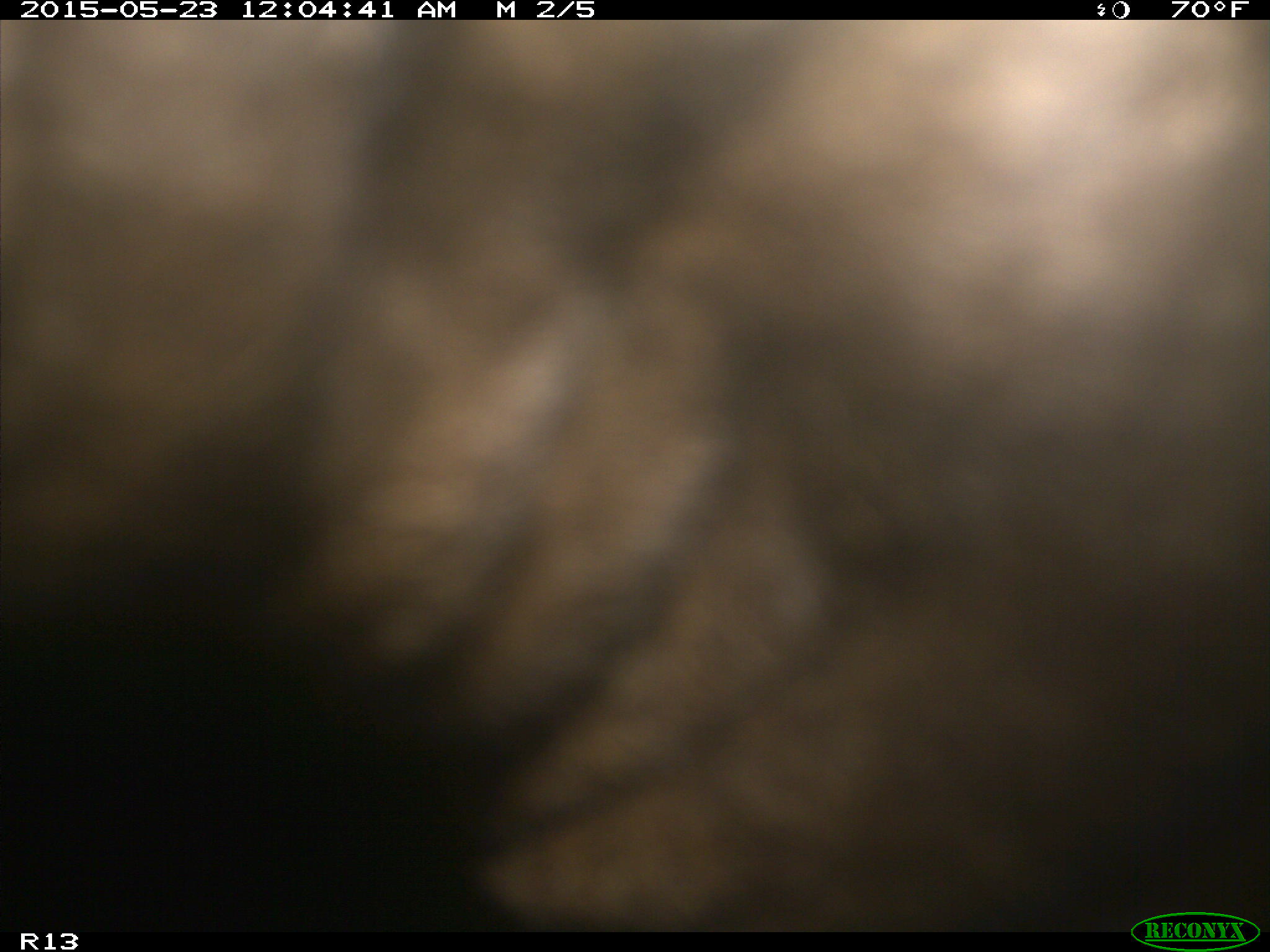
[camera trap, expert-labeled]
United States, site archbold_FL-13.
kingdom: Animalia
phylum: Chordata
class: Mammalia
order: Artiodactyla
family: Bovidae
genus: Bos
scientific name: Bos taurus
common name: domestic cow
Bos taurus (domestic cow).